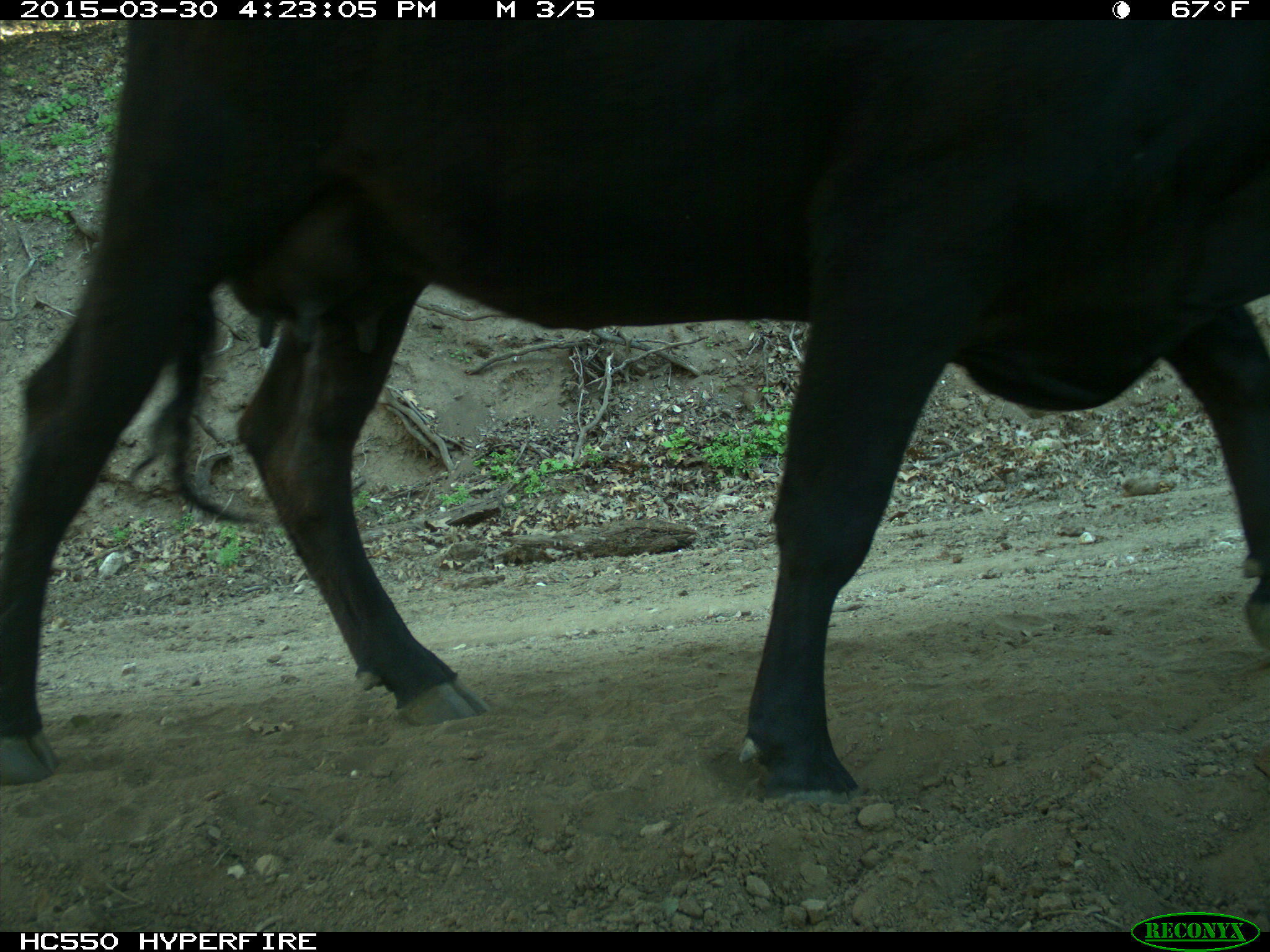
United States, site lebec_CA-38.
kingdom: Animalia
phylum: Chordata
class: Mammalia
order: Artiodactyla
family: Bovidae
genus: Bos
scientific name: Bos taurus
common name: domestic cow